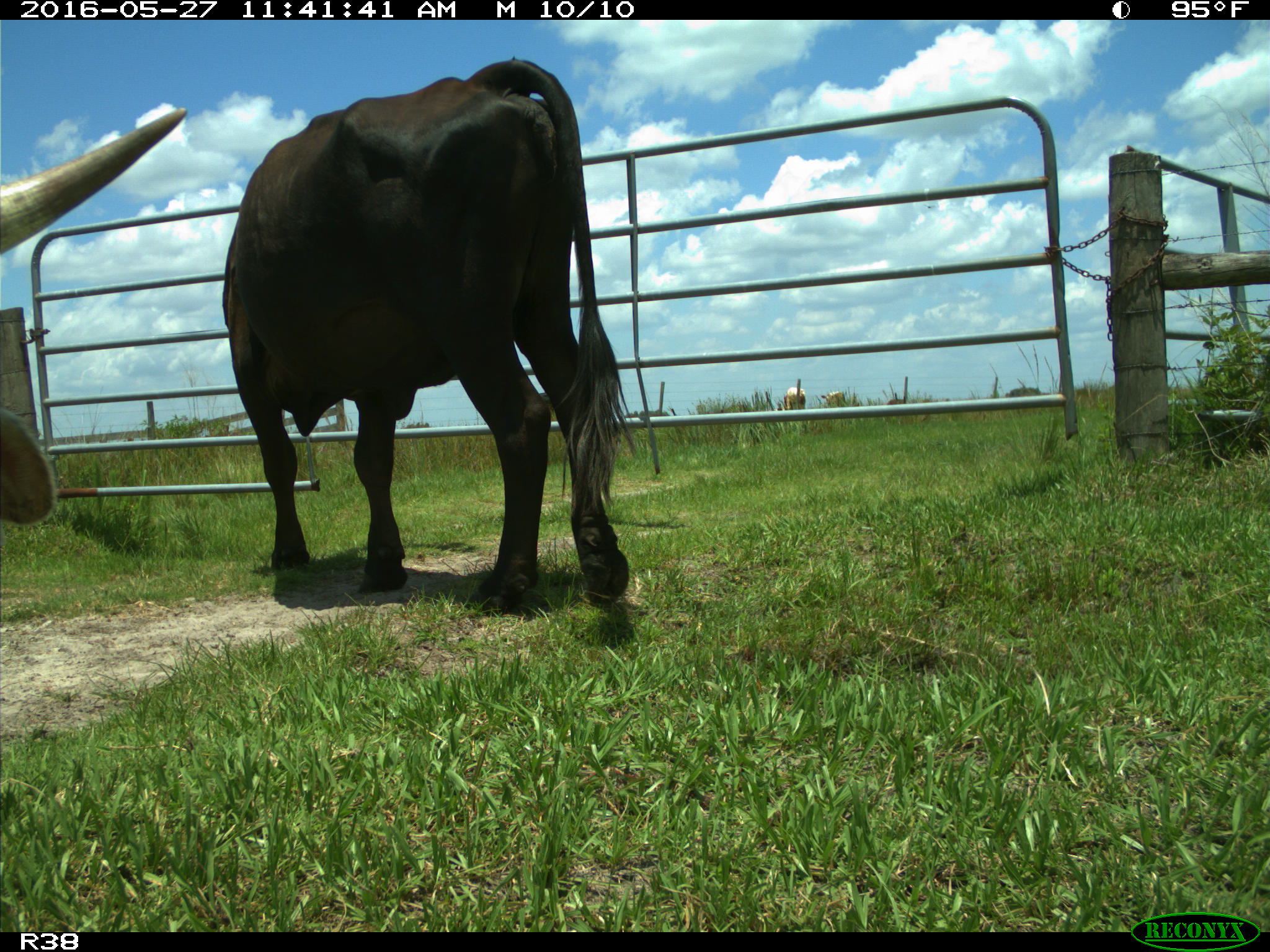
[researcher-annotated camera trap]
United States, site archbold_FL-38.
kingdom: Animalia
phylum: Chordata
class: Mammalia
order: Artiodactyla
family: Bovidae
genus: Bos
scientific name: Bos taurus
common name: domestic cow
Bos taurus (domestic cow).